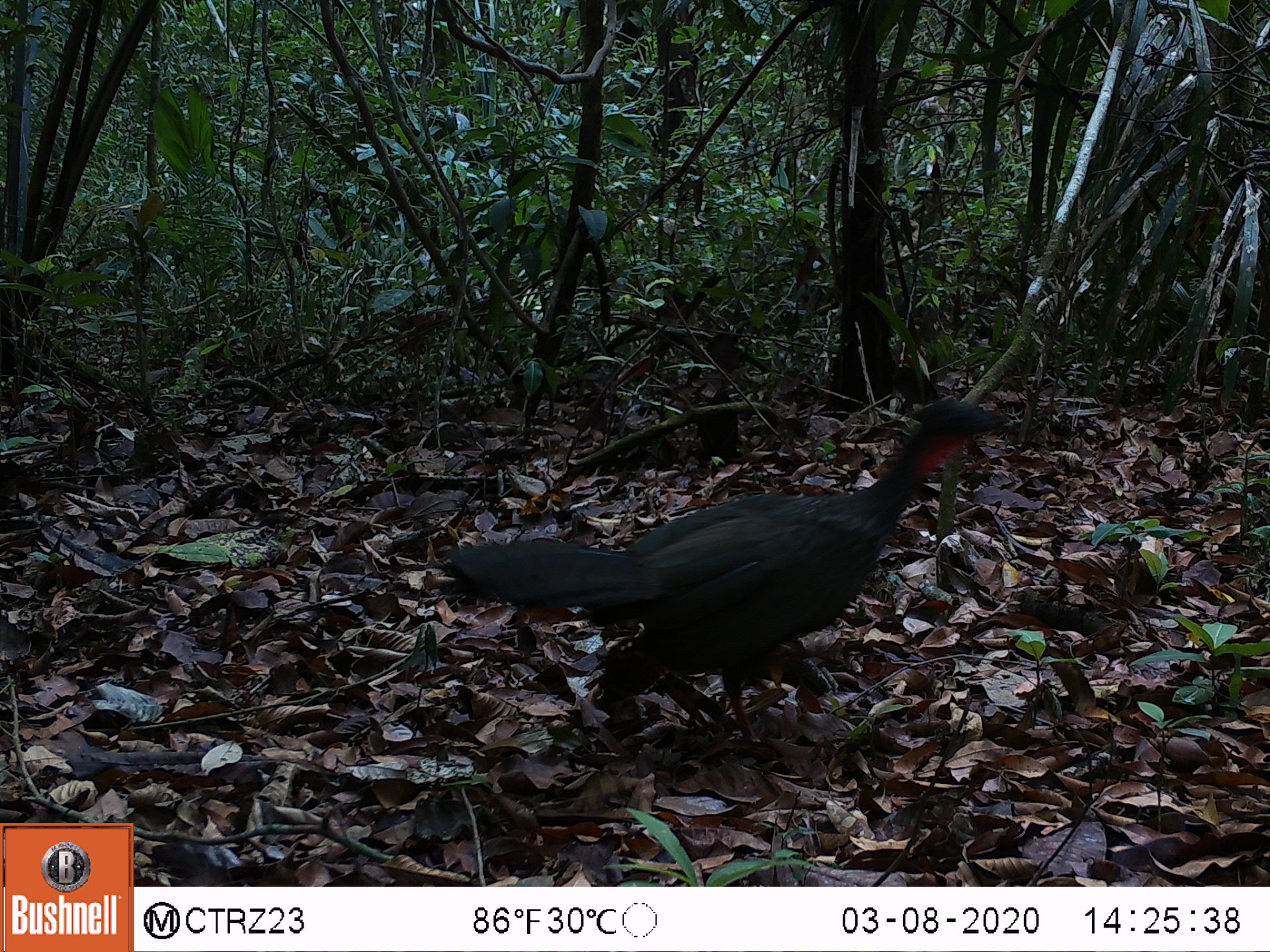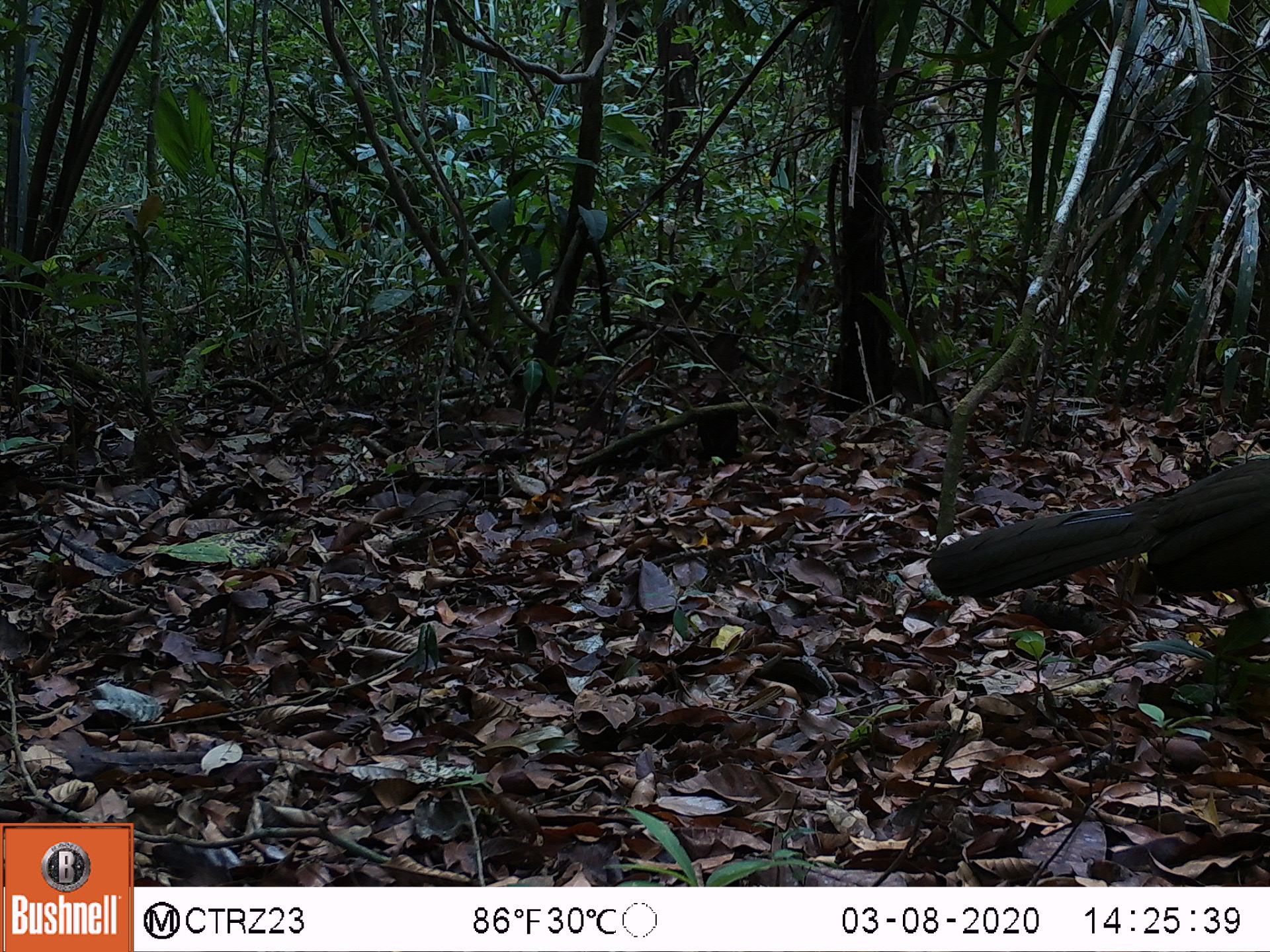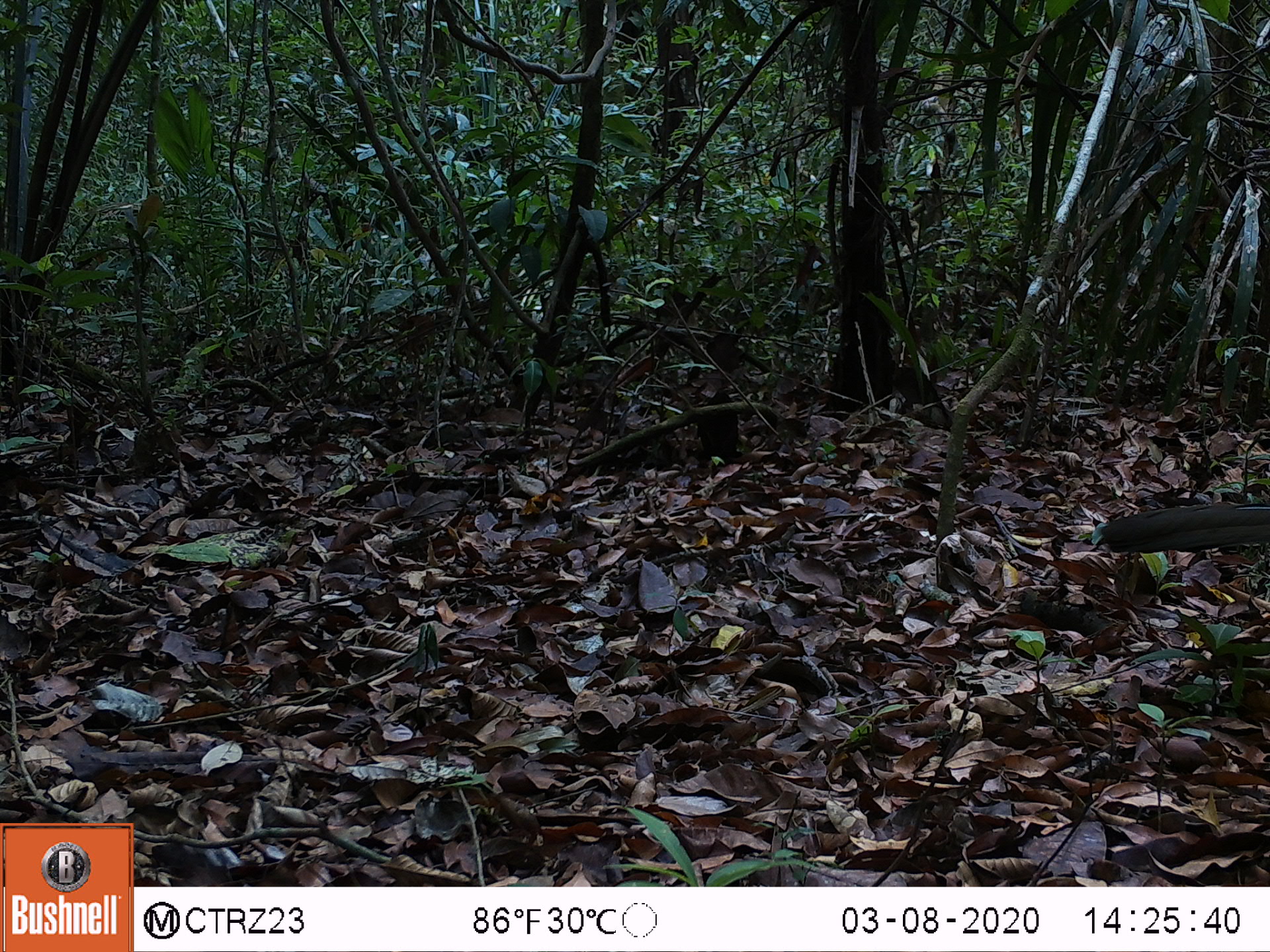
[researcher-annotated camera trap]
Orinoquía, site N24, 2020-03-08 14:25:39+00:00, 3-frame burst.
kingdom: Animalia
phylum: Chordata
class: Aves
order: Galliformes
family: Cracidae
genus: Penelope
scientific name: Penelope jacquacu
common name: spix's guan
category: spixs guan